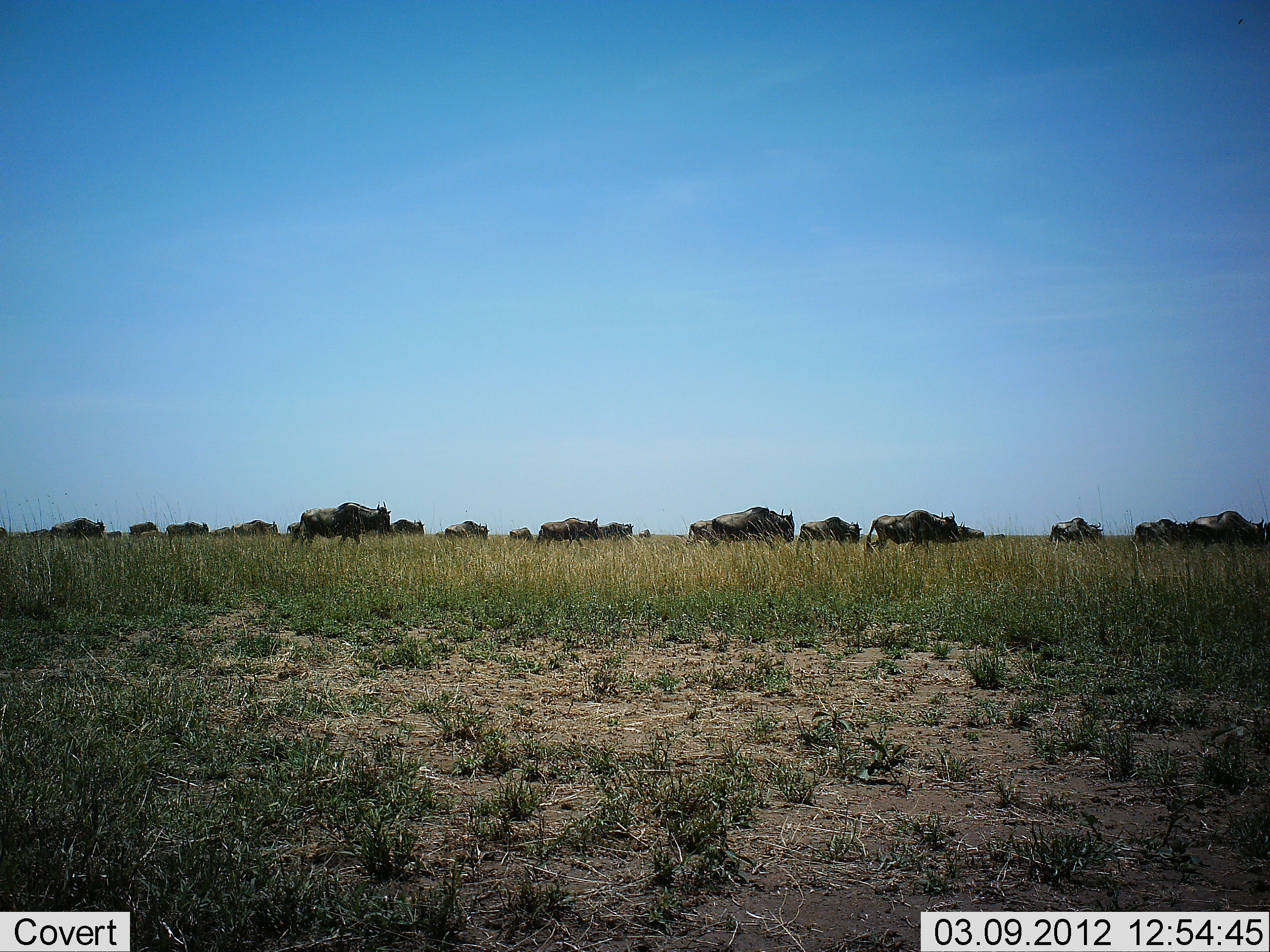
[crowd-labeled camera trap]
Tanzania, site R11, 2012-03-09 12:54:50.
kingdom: Animalia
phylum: Chordata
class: Mammalia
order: Artiodactyla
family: Bovidae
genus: Connochaetes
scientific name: Connochaetes taurinus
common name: blue wildebeest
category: wildebeest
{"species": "wildebeest (blue wildebeest) (Connochaetes taurinus)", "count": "11-50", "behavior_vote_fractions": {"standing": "6%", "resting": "6%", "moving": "94%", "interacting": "0%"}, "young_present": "0%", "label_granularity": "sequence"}